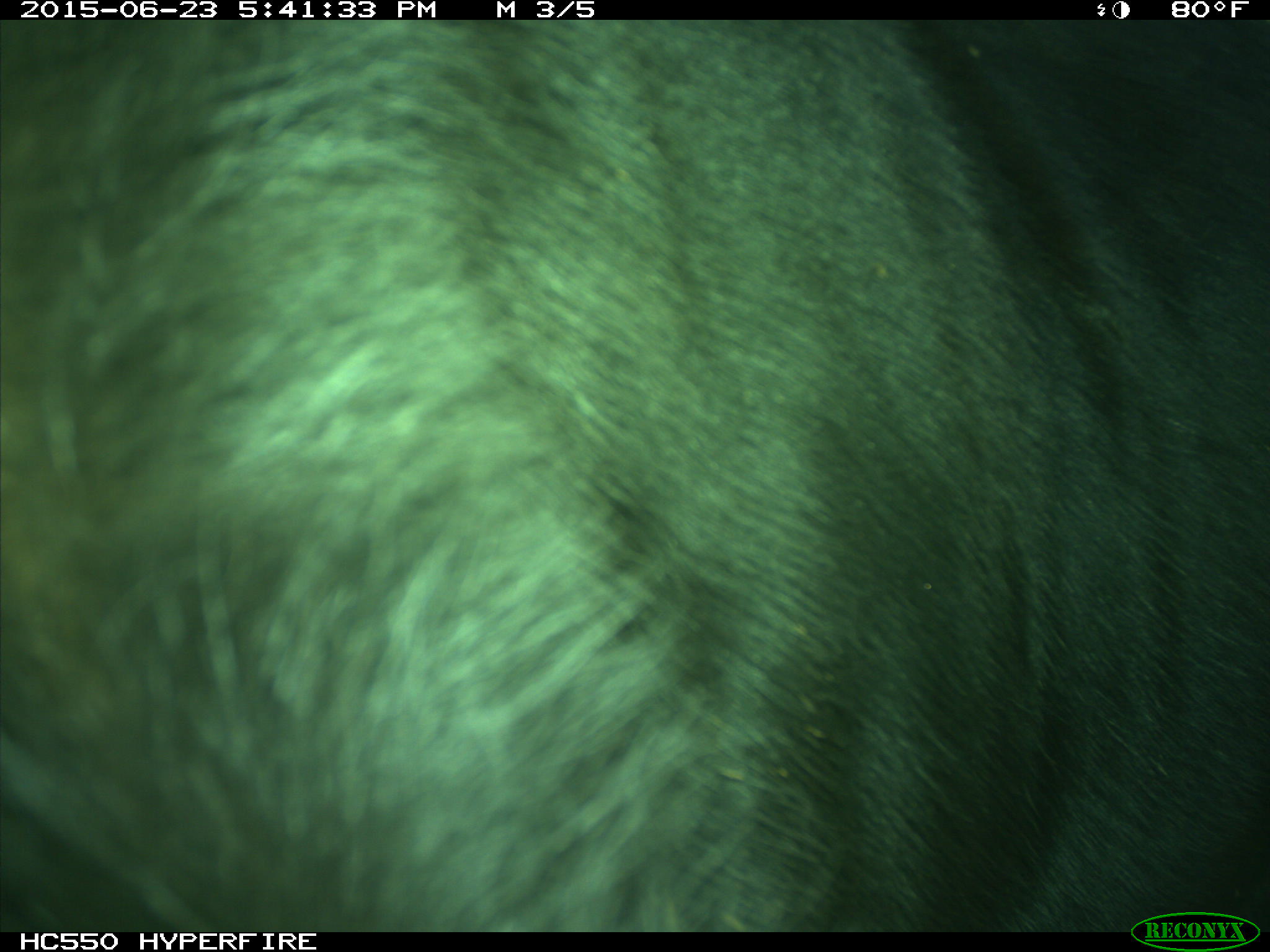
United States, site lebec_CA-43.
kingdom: Animalia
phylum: Chordata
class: Mammalia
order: Artiodactyla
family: Bovidae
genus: Bos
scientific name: Bos taurus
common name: domestic cow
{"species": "Bos taurus (domestic cow)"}